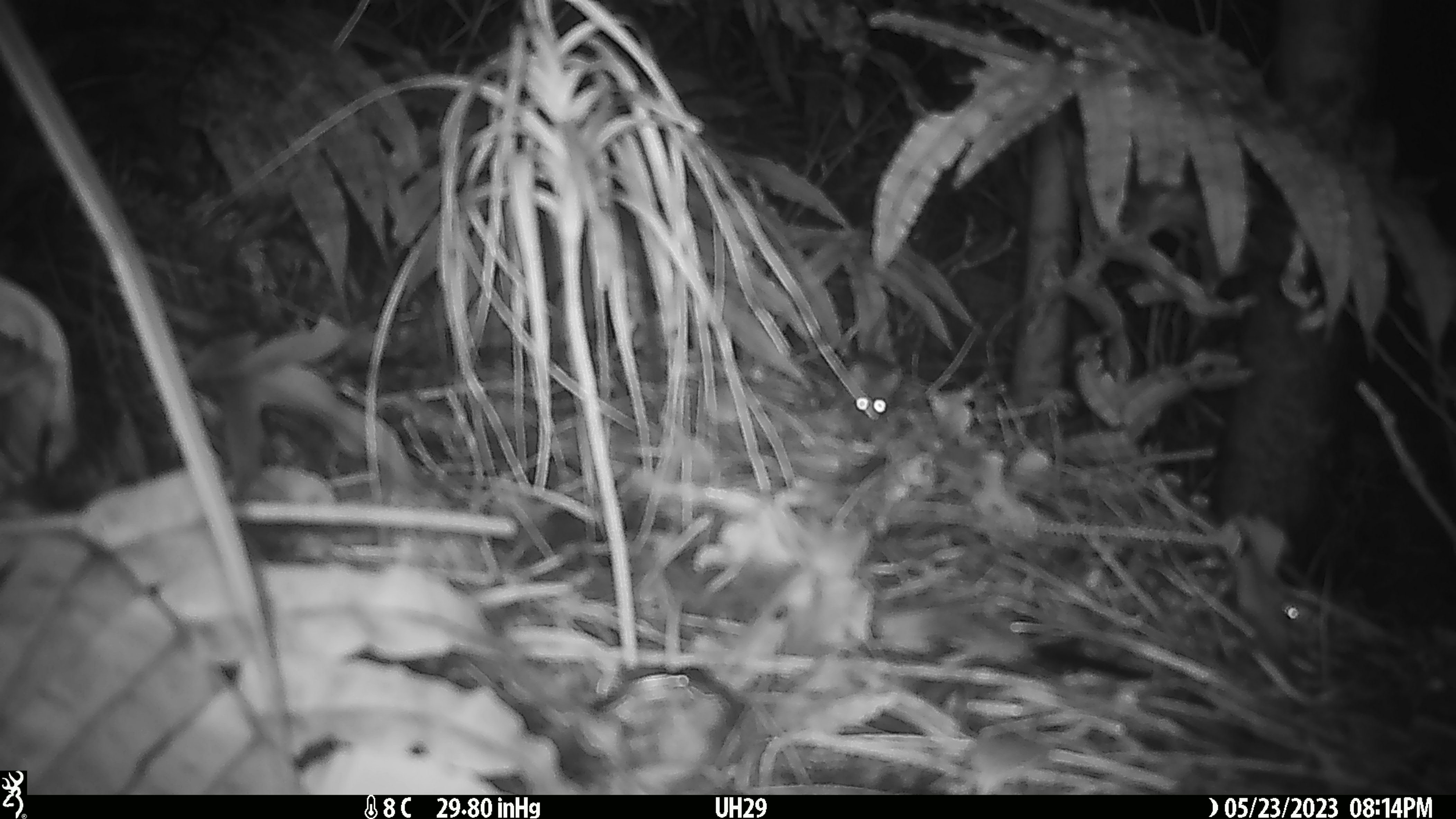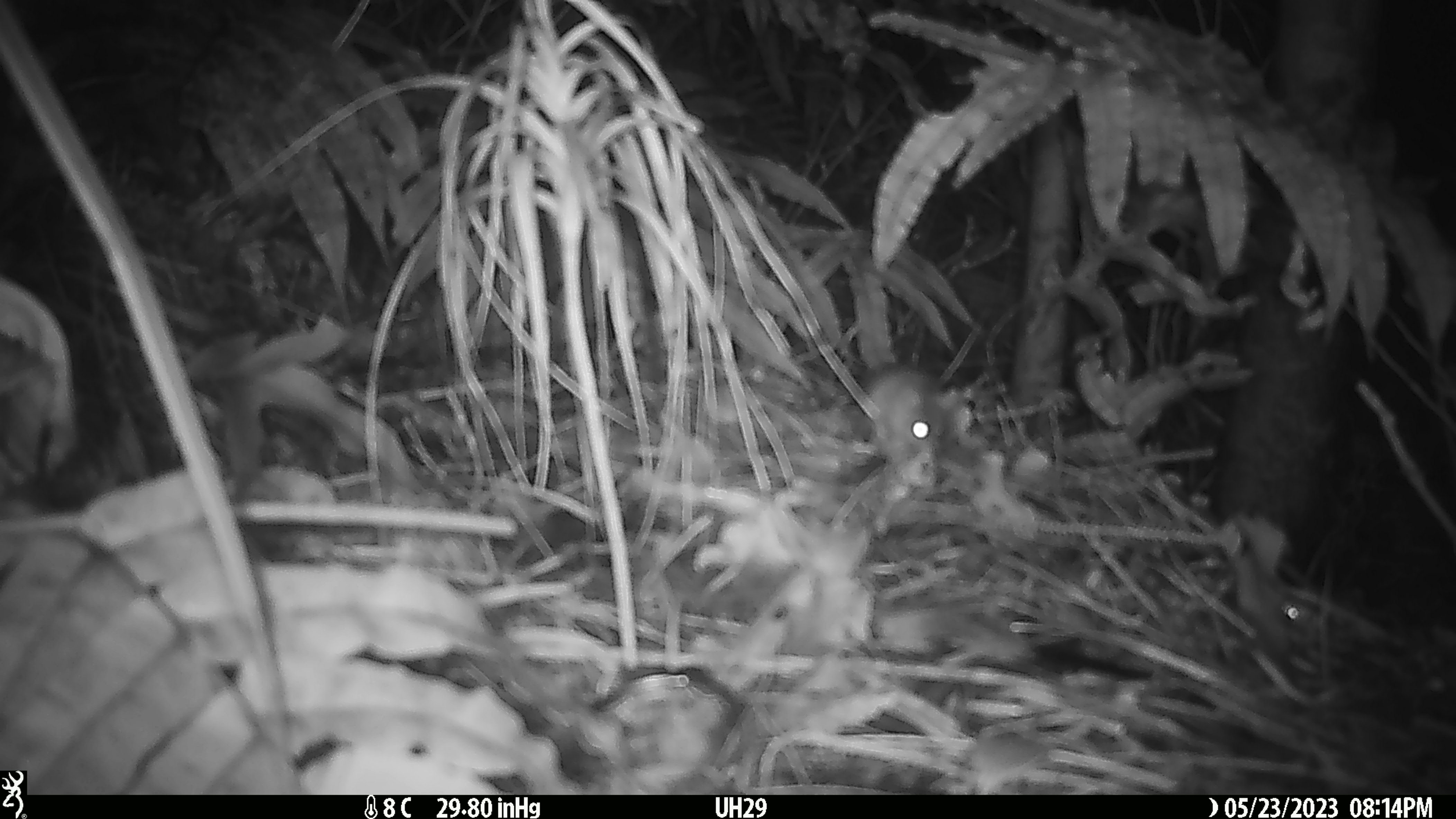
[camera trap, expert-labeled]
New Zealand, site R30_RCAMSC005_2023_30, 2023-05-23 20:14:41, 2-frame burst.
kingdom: Animalia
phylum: Chordata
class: Mammalia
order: Rodentia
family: Muridae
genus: Mus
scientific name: Mus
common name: mouse